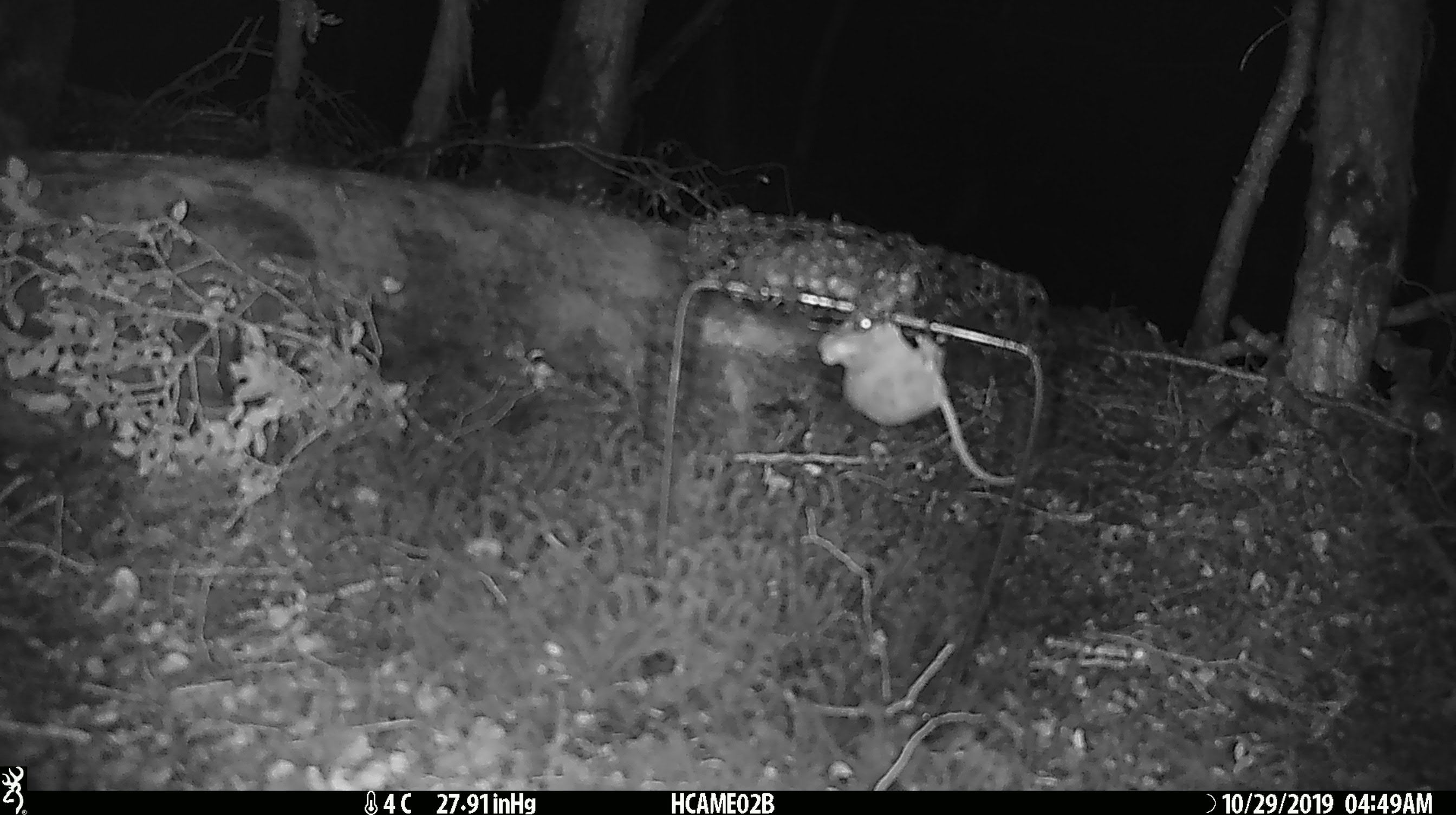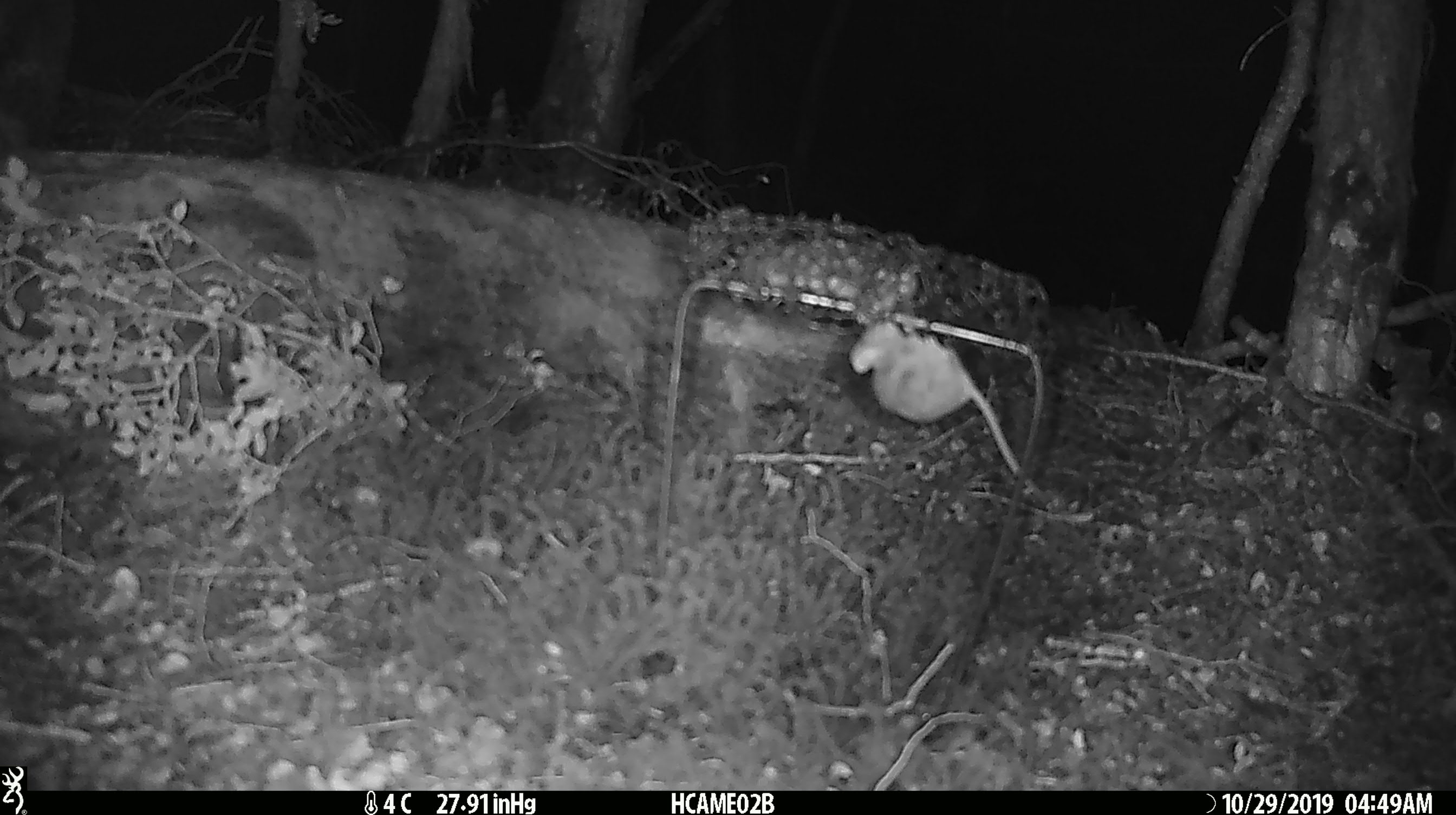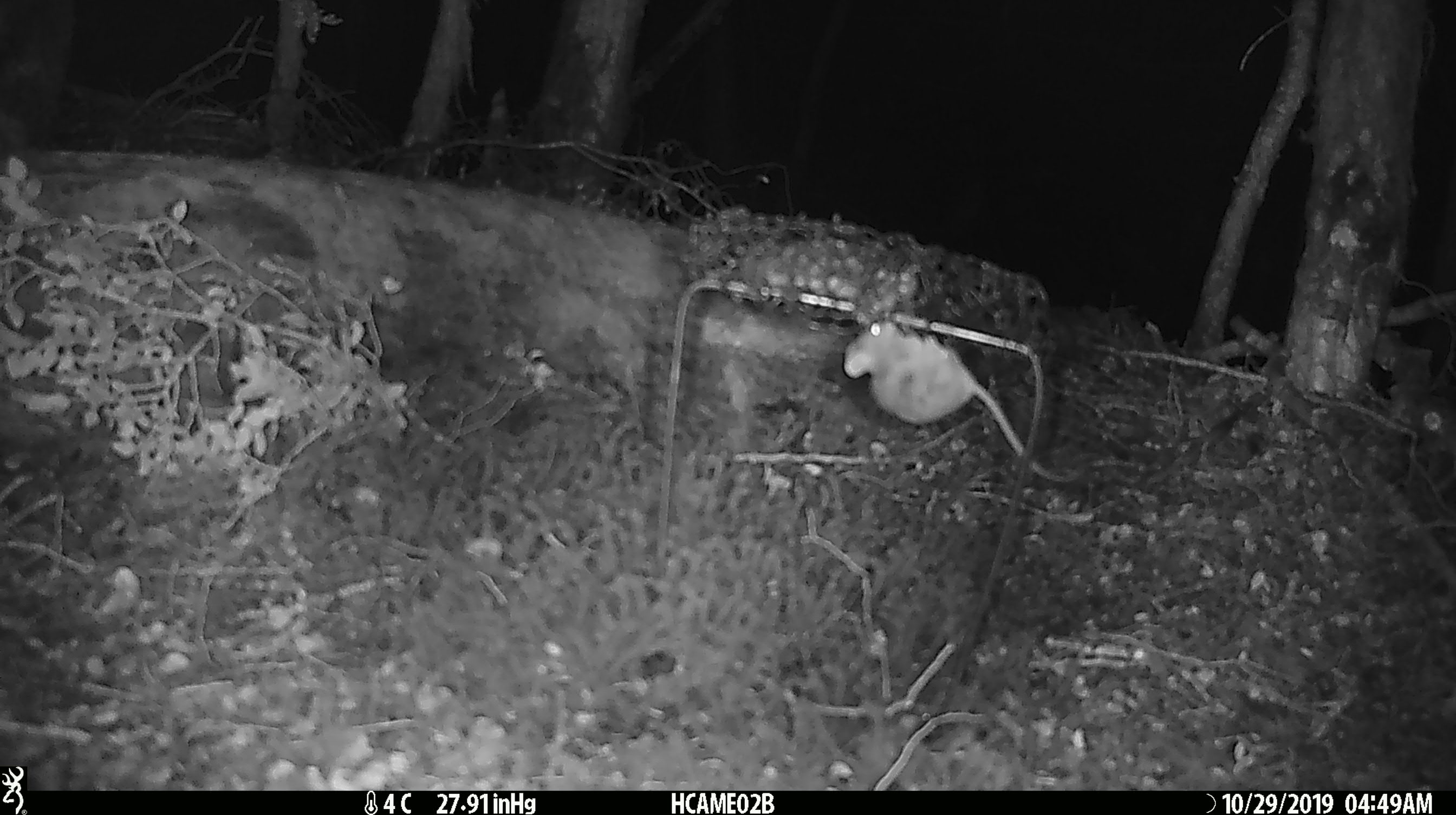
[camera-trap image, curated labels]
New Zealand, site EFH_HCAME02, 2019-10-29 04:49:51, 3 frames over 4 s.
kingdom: Animalia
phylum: Chordata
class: Mammalia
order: Rodentia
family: Muridae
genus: Mus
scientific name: Mus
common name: mouse